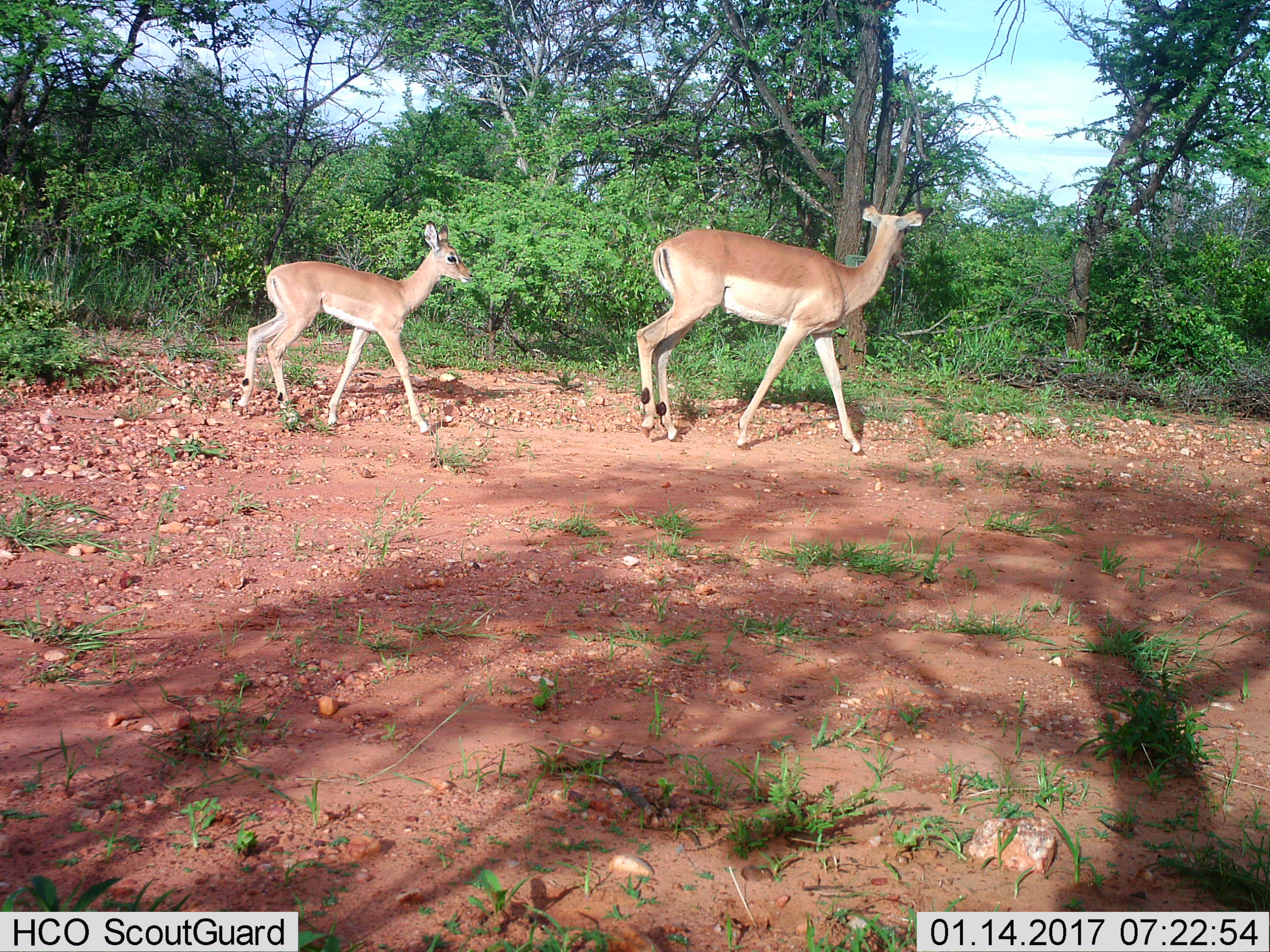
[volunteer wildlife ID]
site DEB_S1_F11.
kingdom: Animalia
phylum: Chordata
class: Mammalia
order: Artiodactyla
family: Bovidae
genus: Aepyceros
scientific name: Aepyceros melampus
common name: impala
Impala (Aepyceros melampus), count 2. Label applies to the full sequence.